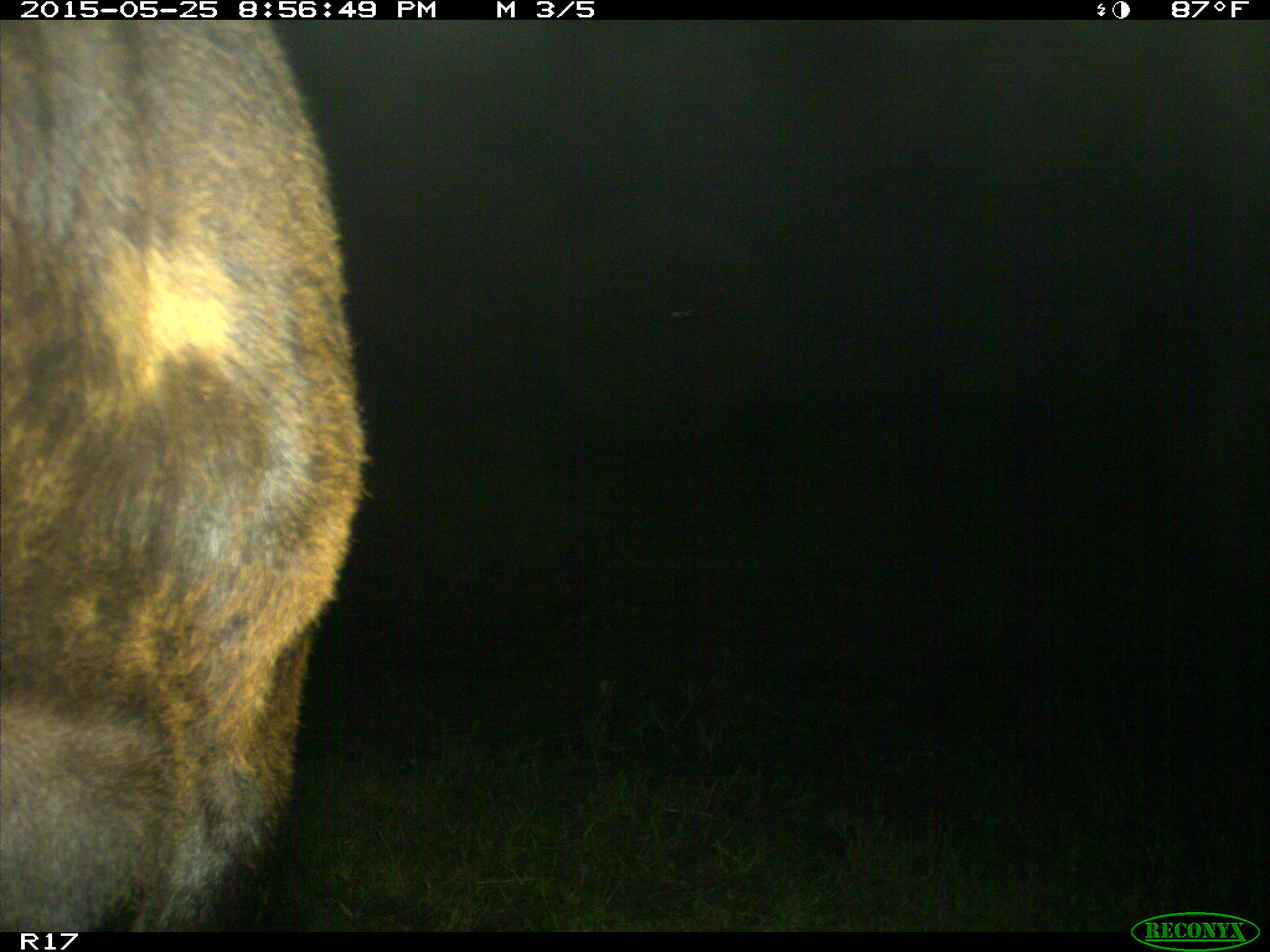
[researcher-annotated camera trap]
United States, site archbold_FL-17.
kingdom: Animalia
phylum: Chordata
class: Mammalia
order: Artiodactyla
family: Bovidae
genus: Bos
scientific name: Bos taurus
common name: domestic cow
Bos taurus (domestic cow).